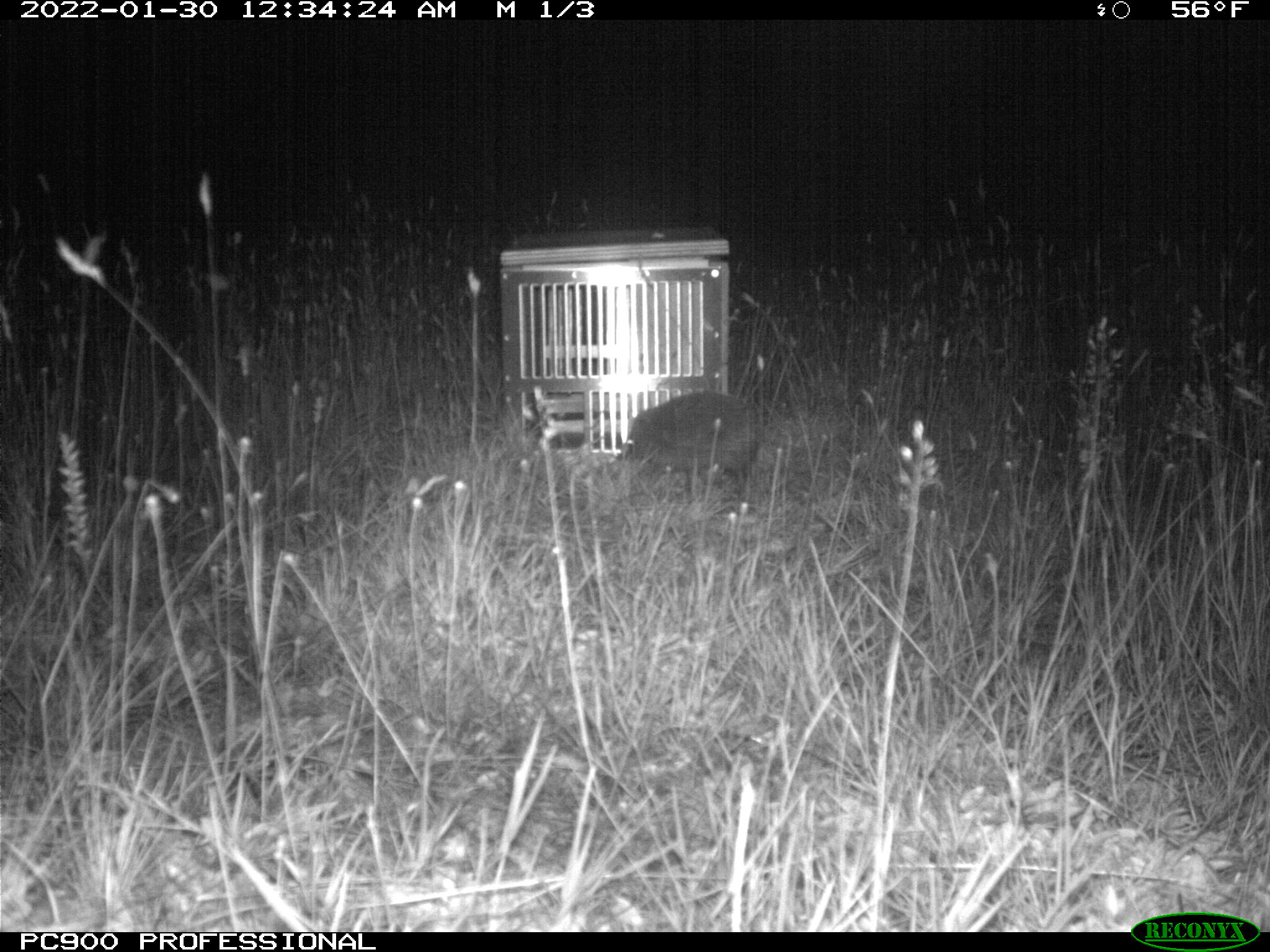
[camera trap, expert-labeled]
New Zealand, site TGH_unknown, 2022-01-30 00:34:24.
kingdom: Animalia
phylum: Chordata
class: Mammalia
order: Eulipotyphla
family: Erinaceidae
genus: Erinaceus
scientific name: Erinaceus europaeus europaeus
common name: european hedgehog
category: hedgehog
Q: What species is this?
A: Hedgehog (european hedgehog) (Erinaceus europaeus europaeus).